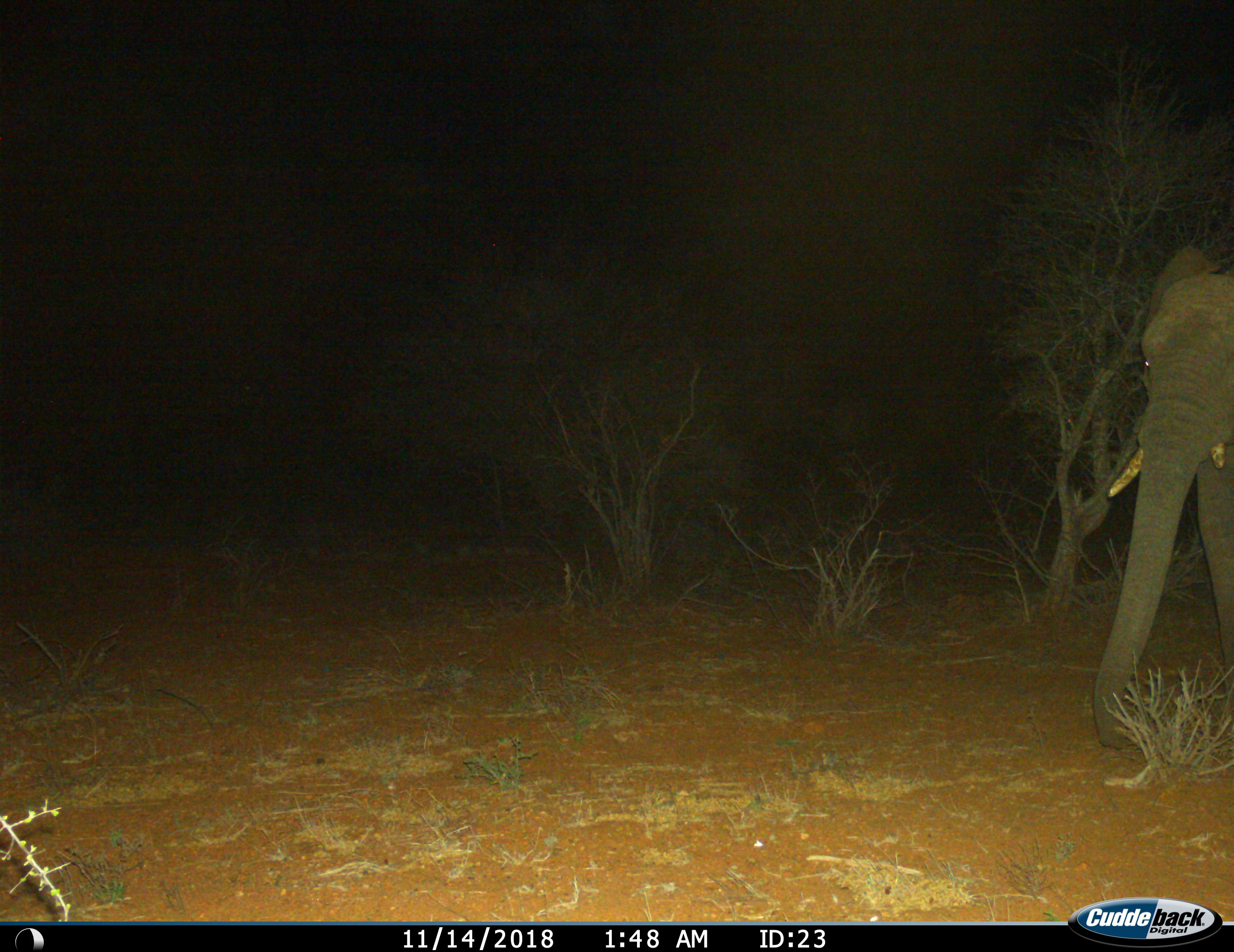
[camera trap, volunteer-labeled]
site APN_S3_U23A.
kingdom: Animalia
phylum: Chordata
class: Mammalia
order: Proboscidea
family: Elephantidae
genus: Loxodonta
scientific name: Loxodonta africana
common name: african bush elephant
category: elephant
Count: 1.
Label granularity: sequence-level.